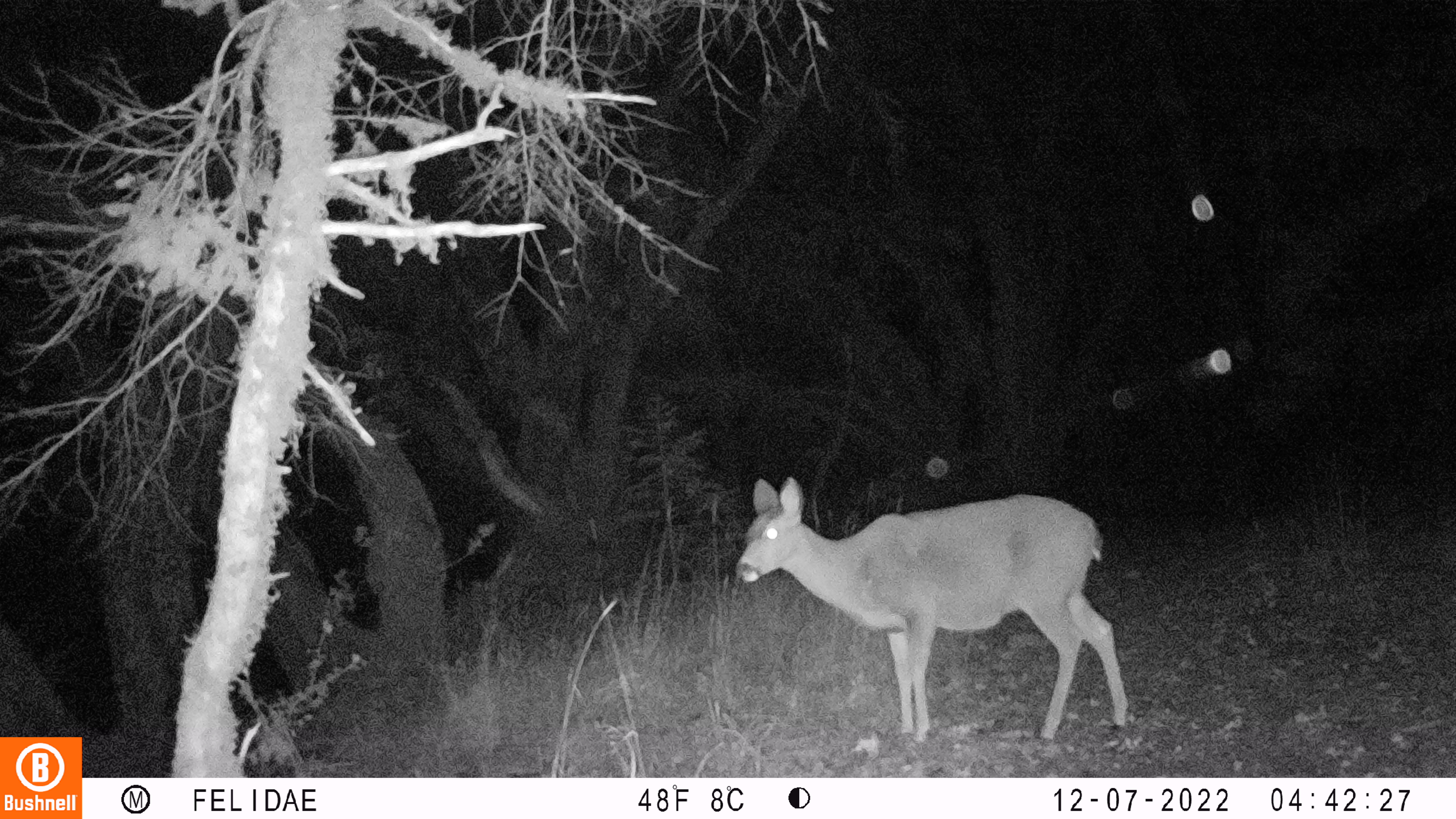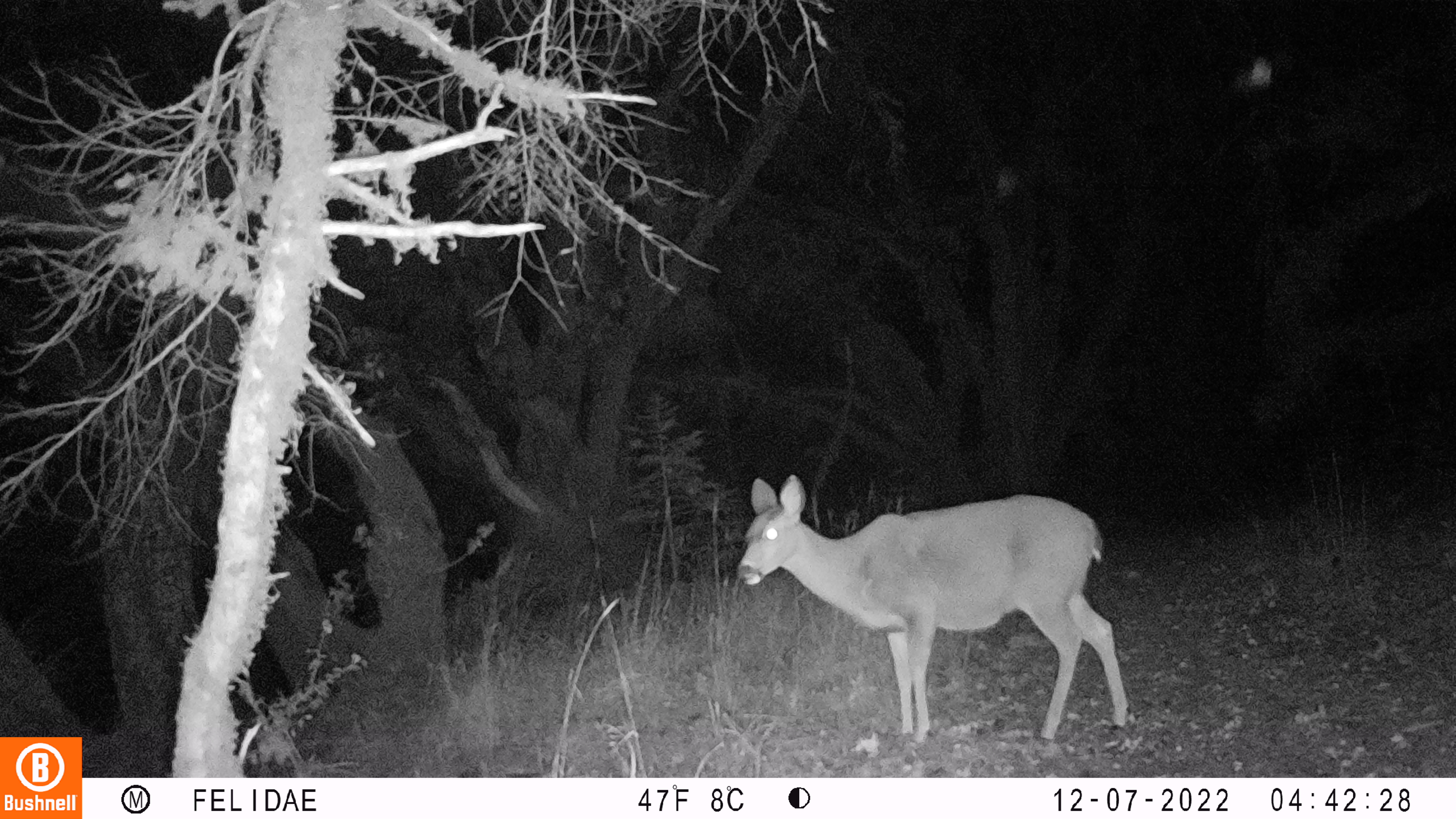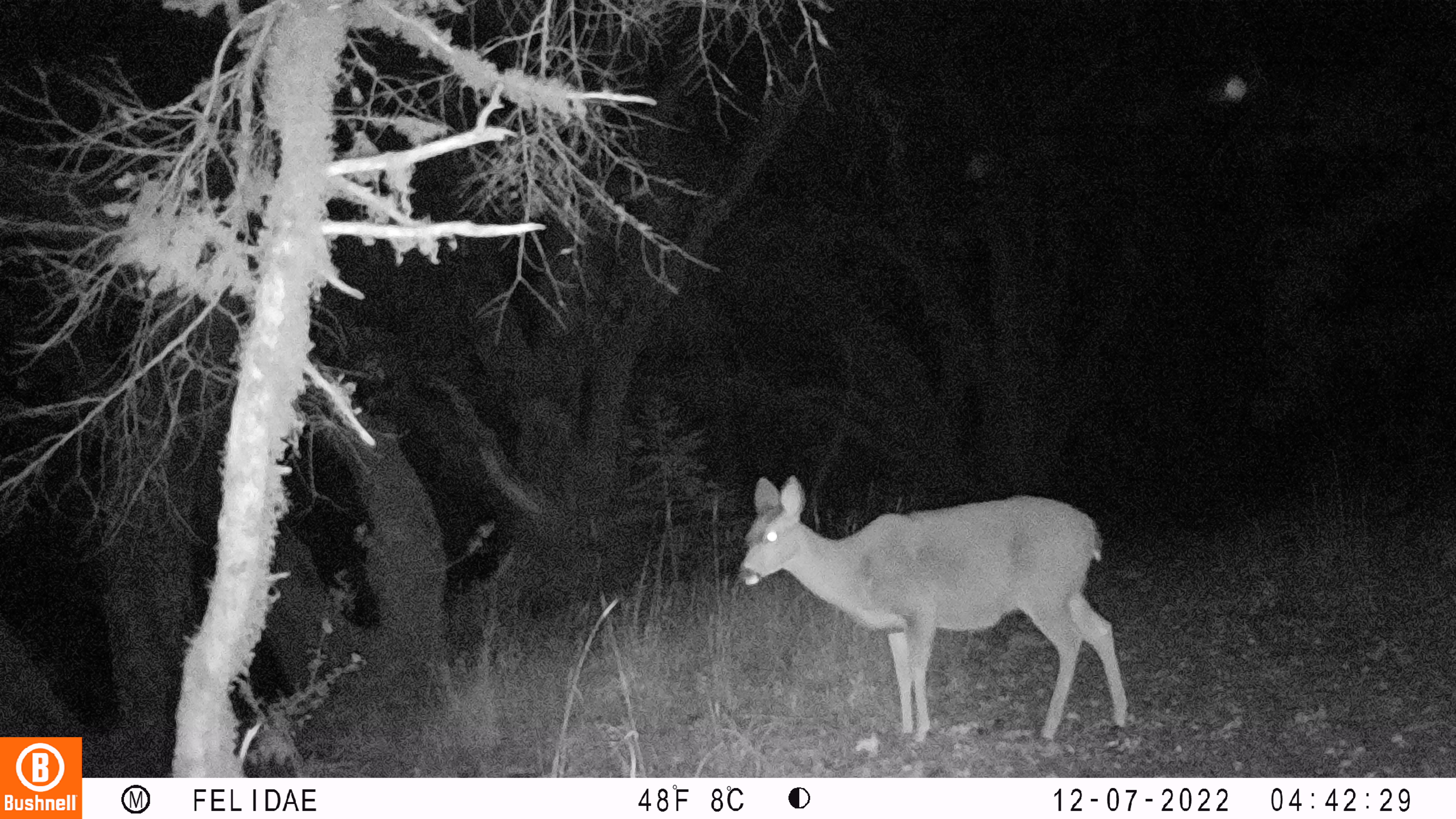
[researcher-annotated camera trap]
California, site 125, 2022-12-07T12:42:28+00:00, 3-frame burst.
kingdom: Animalia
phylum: Chordata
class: Mammalia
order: Artiodactyla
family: Cervidae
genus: Odocoileus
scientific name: Odocoileus hemionus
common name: mule deer